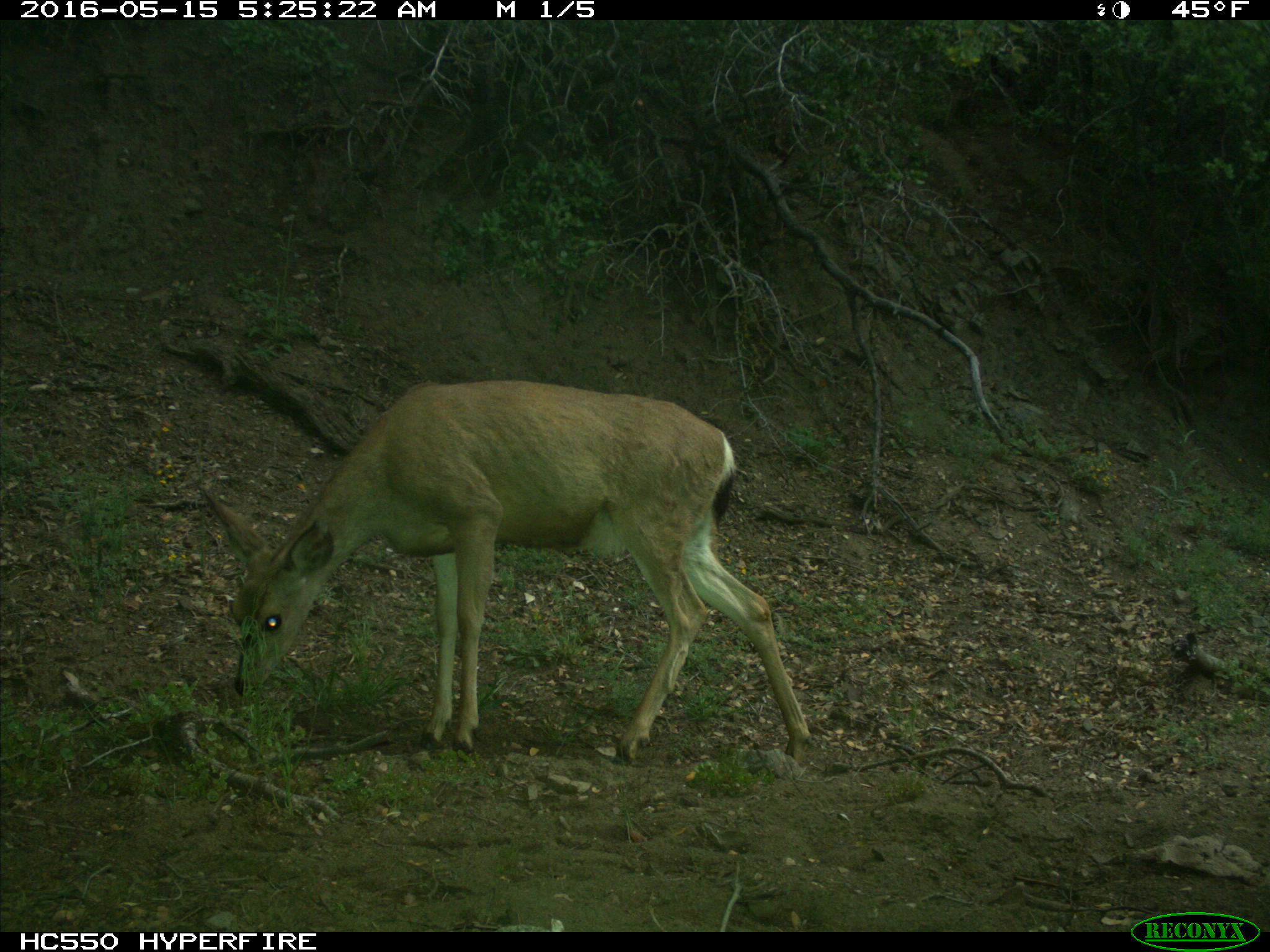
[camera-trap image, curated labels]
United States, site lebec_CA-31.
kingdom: Animalia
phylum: Chordata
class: Mammalia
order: Artiodactyla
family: Cervidae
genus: Odocoileus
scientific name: Odocoileus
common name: deer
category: unidentified deer